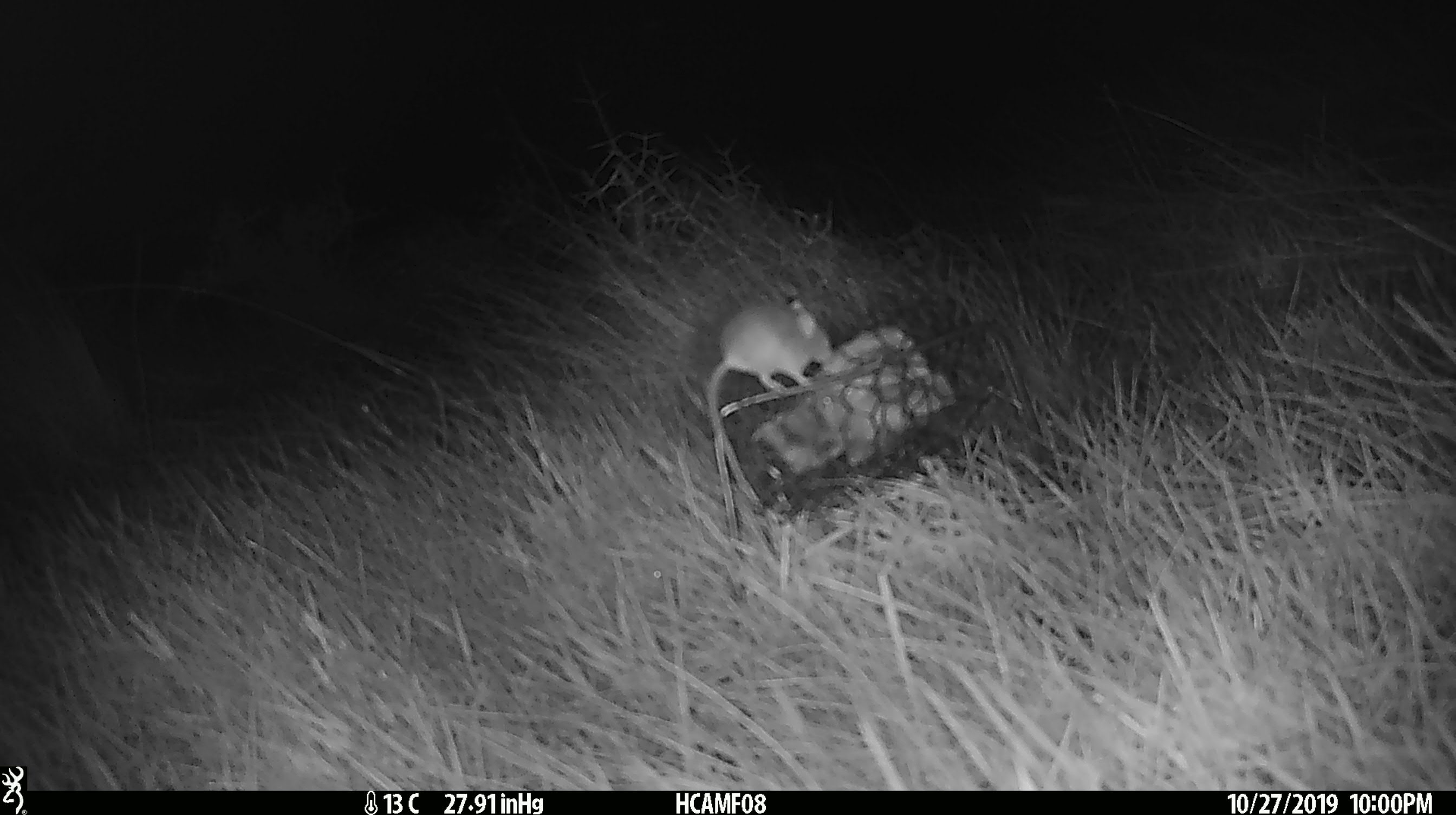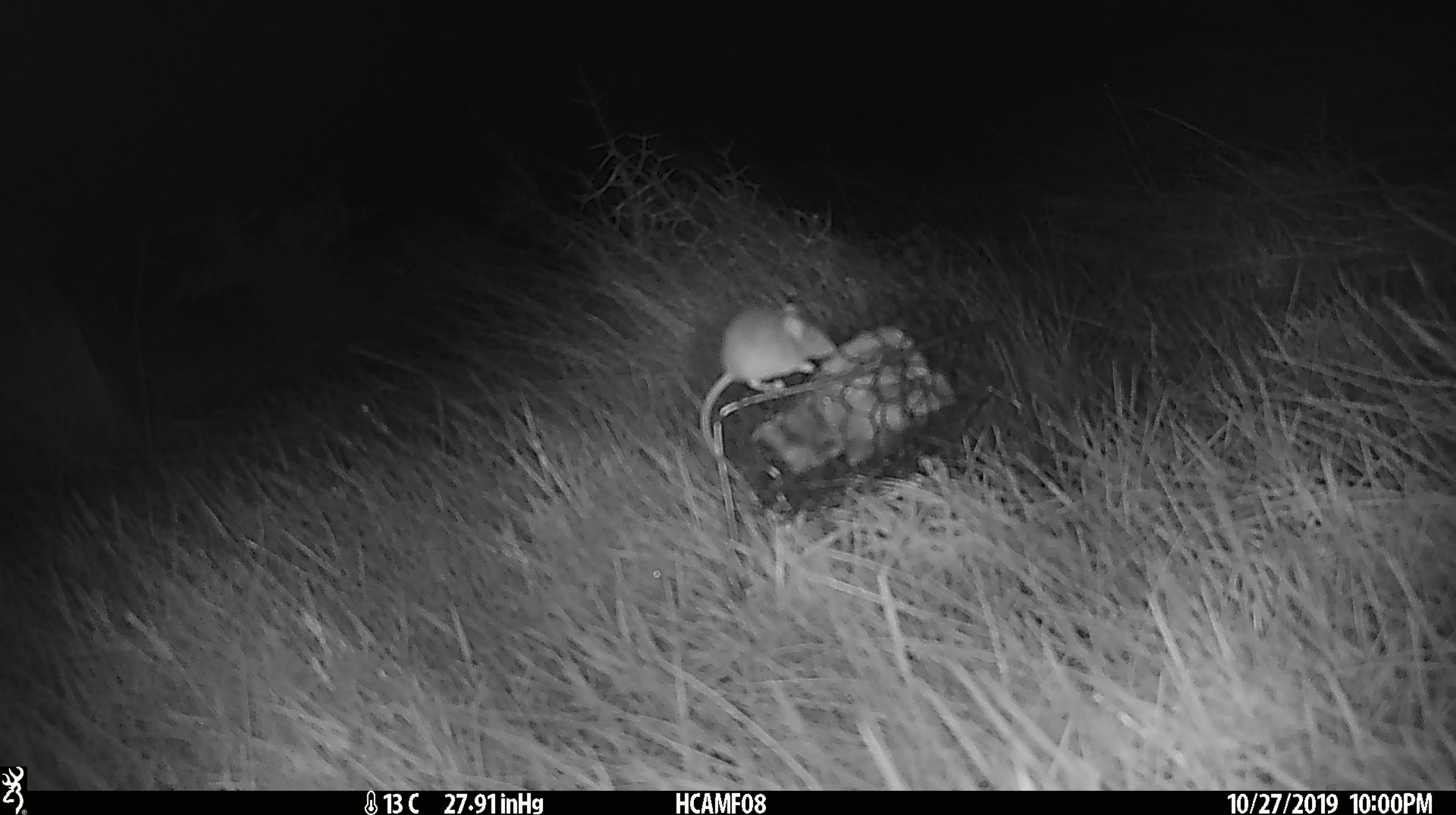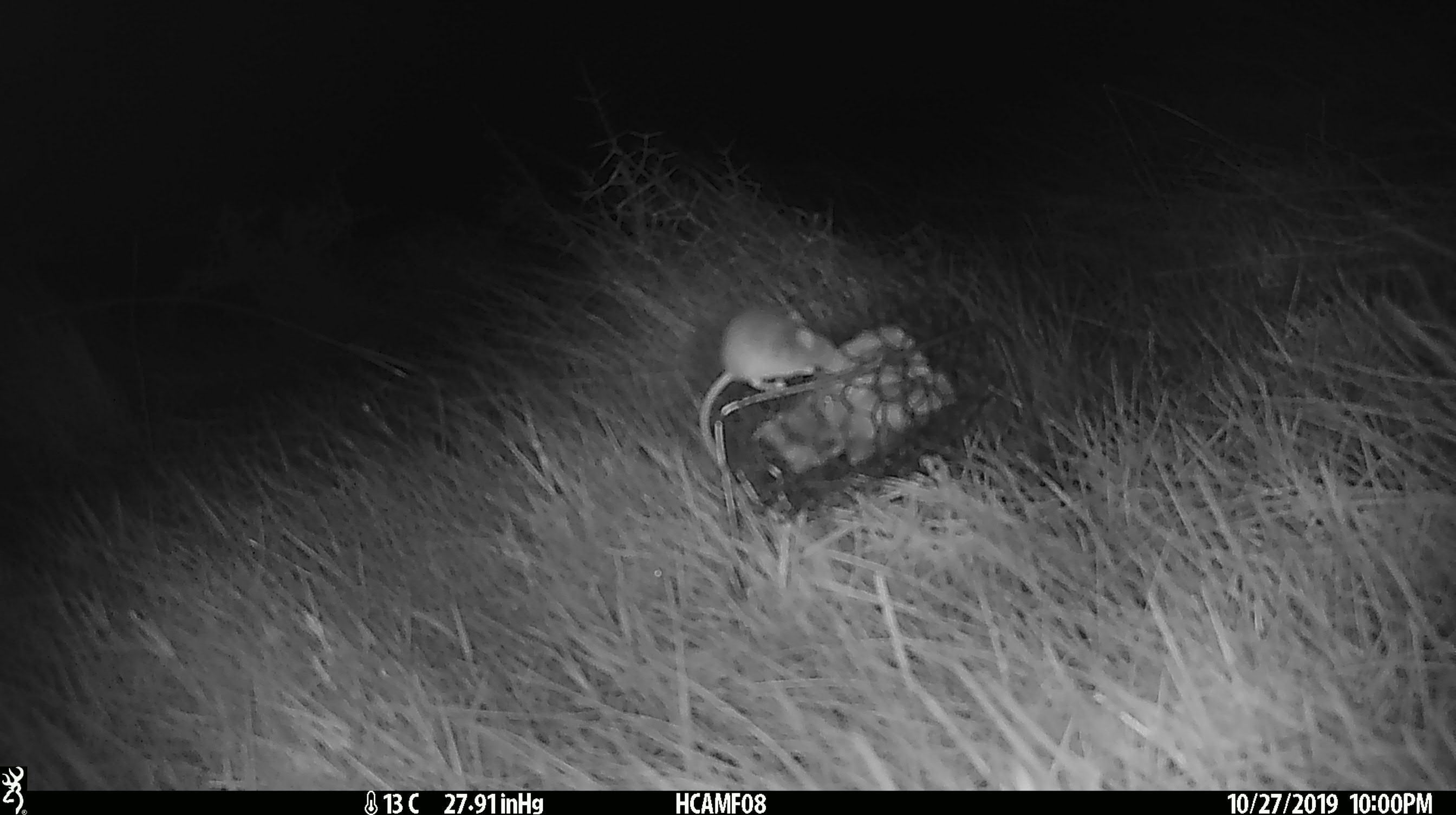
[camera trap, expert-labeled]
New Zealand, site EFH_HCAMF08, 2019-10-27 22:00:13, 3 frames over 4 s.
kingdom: Animalia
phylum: Chordata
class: Mammalia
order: Rodentia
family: Muridae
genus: Mus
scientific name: Mus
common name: mouse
Mouse (Mus).